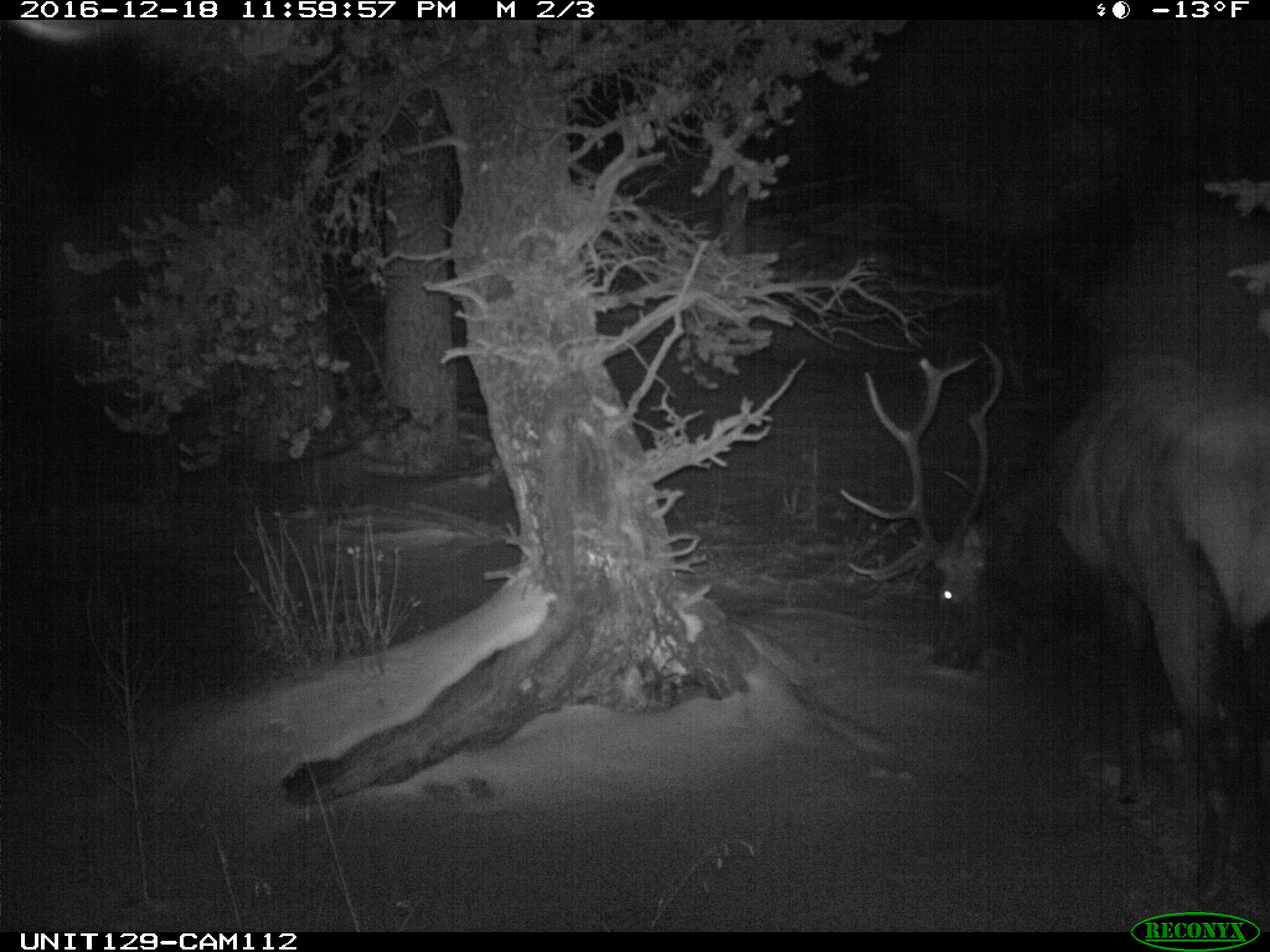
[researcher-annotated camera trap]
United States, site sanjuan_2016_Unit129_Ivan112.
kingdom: Animalia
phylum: Chordata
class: Mammalia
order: Artiodactyla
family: Cervidae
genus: Cervus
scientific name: Cervus elaphus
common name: red deer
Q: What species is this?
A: Cervus elaphus (red deer).